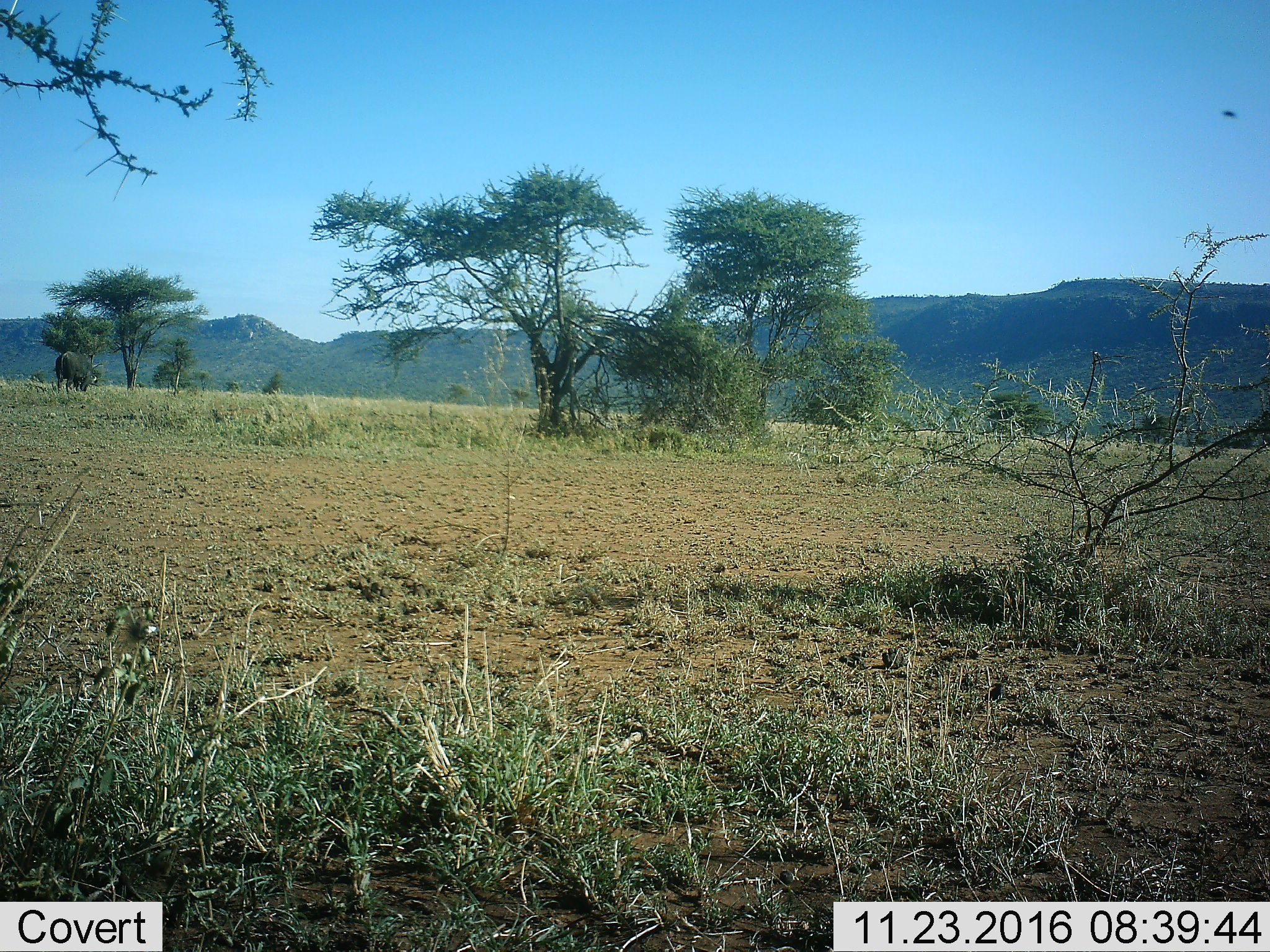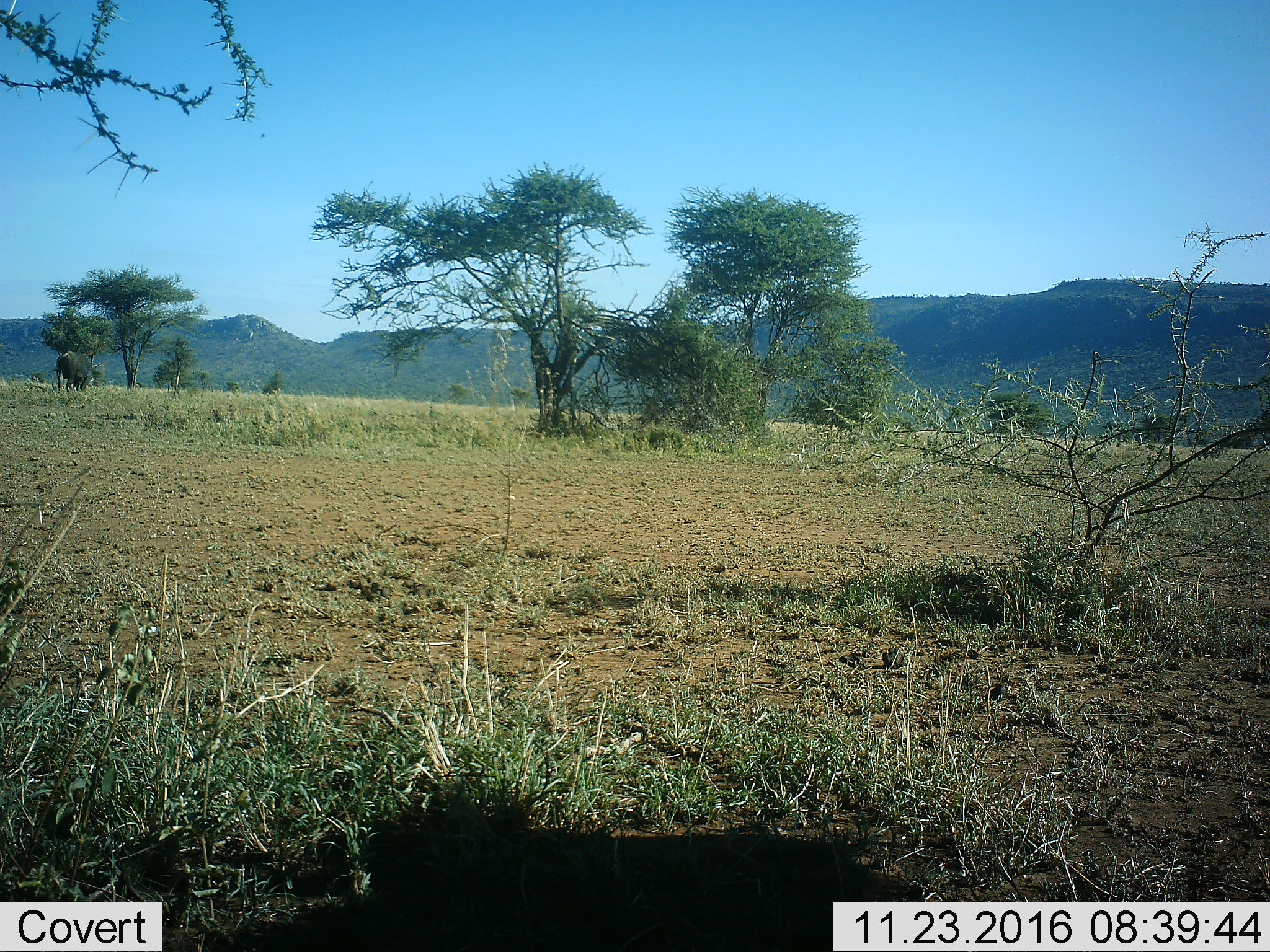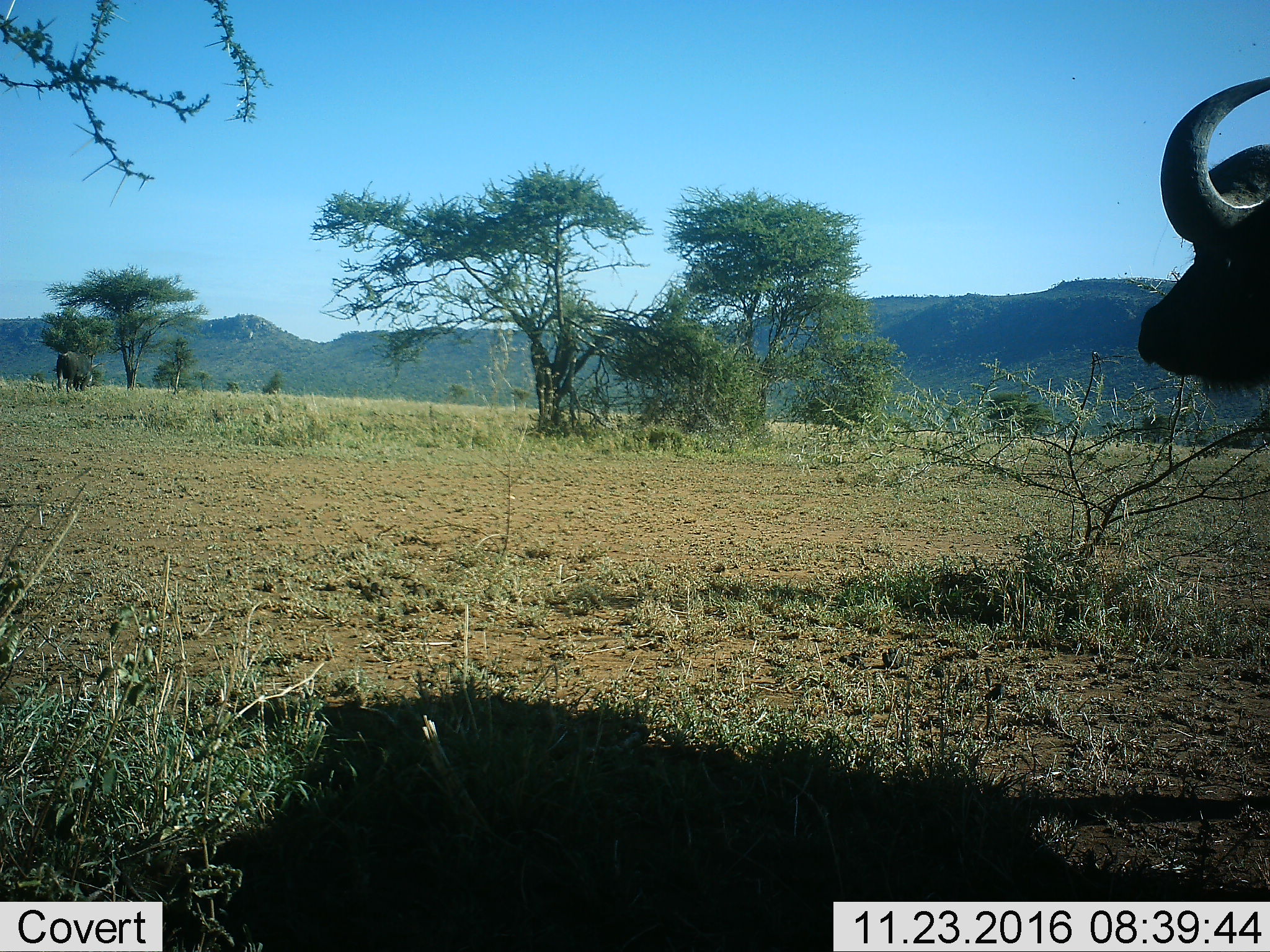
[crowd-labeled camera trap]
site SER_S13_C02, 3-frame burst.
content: unidentified animal